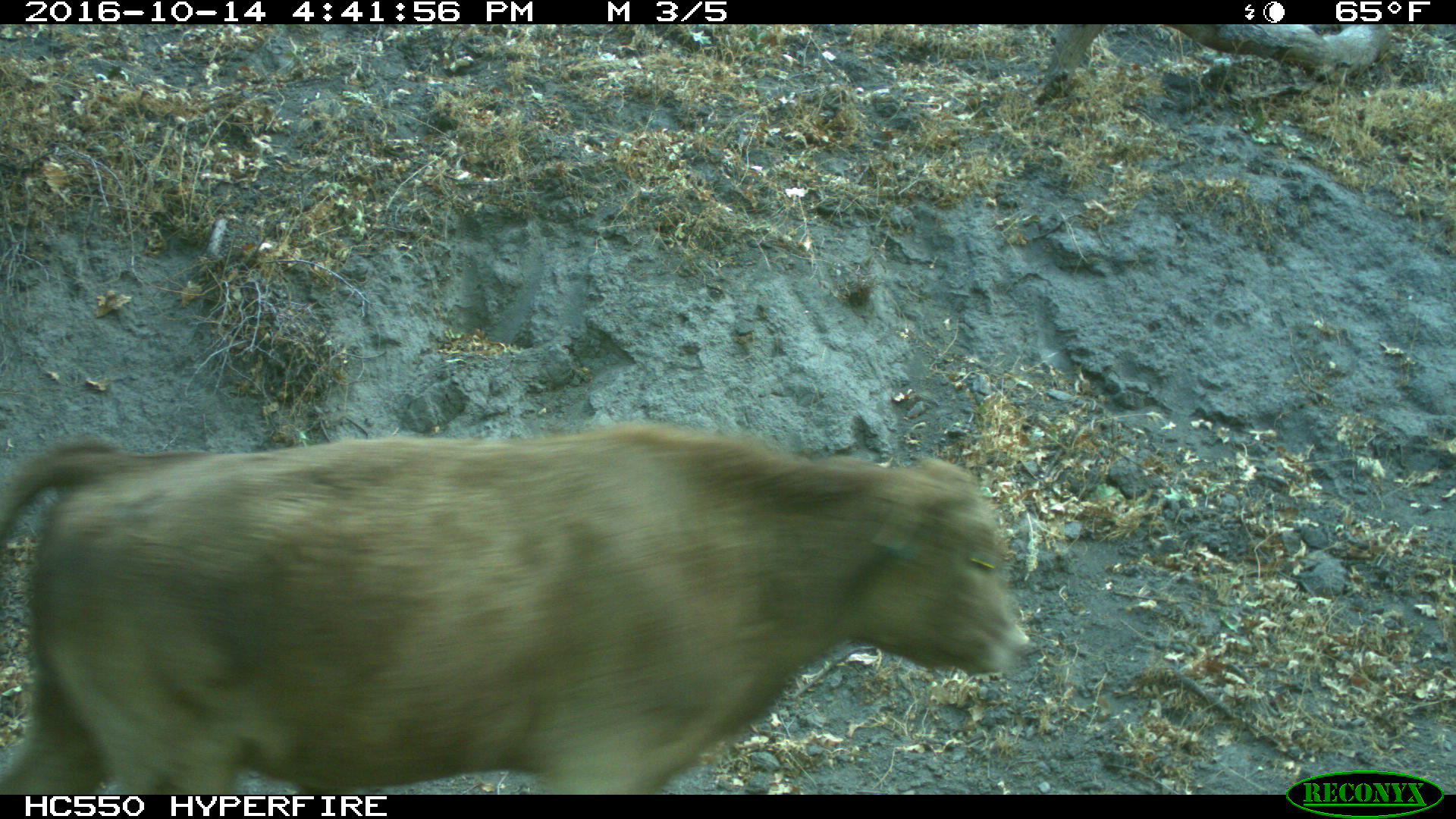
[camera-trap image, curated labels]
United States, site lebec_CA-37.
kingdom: Animalia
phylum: Chordata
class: Mammalia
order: Artiodactyla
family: Bovidae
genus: Bos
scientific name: Bos taurus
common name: domestic cow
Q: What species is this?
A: Bos taurus (domestic cow).